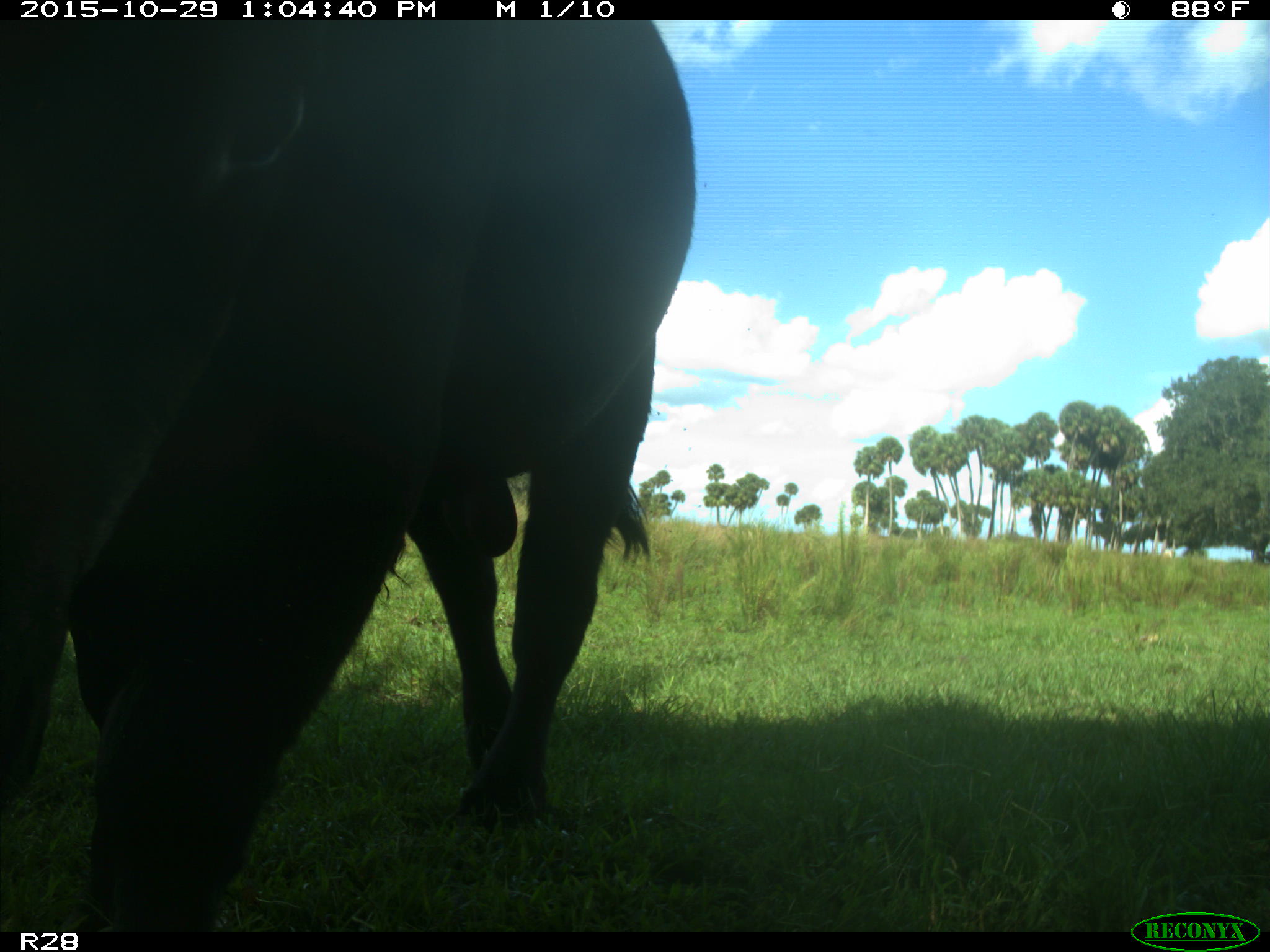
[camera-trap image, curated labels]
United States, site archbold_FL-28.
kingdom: Animalia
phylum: Chordata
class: Mammalia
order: Artiodactyla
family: Bovidae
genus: Bos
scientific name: Bos taurus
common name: domestic cow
Bos taurus (domestic cow).